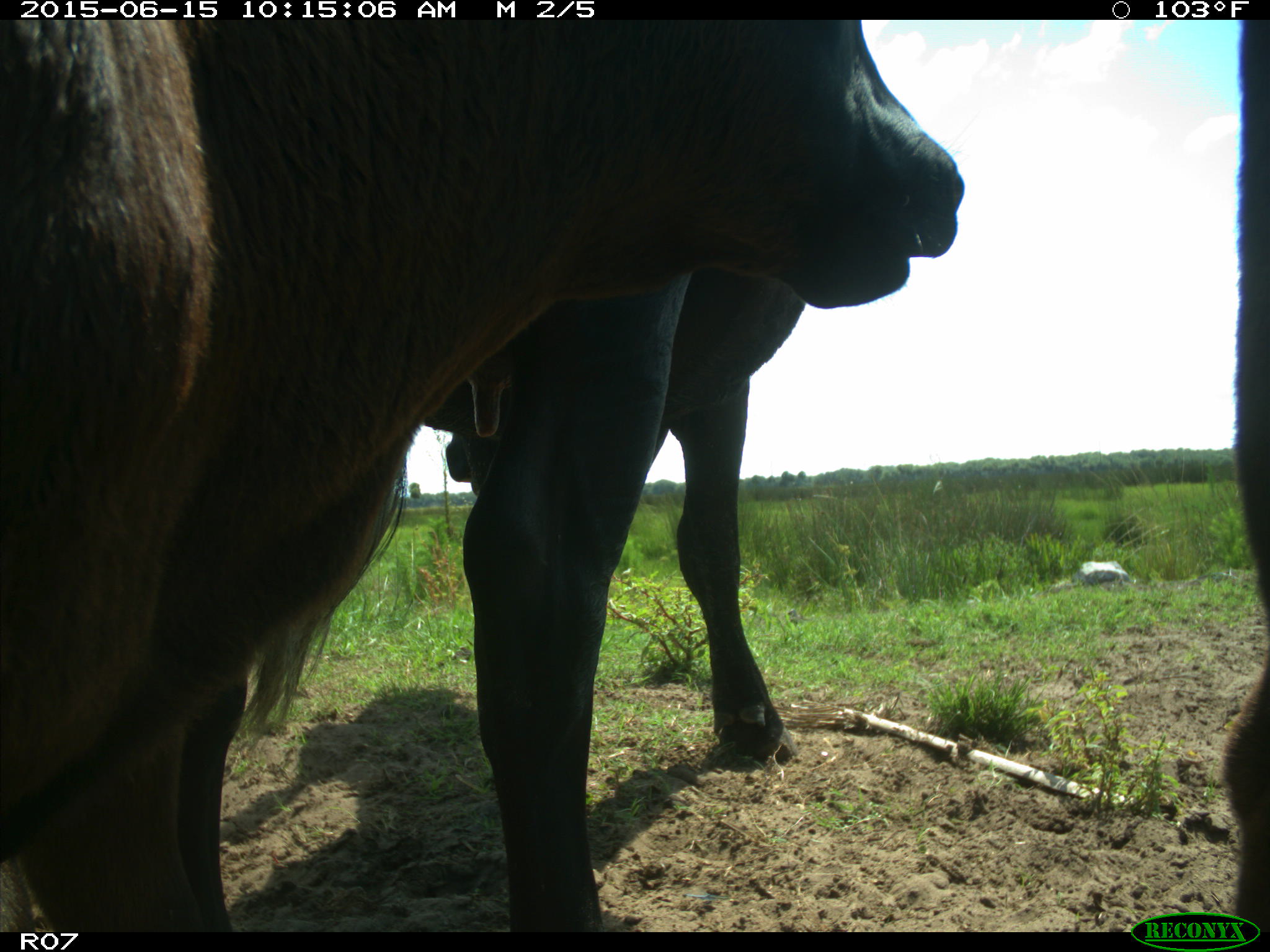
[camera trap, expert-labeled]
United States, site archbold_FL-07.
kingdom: Animalia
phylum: Chordata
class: Mammalia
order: Artiodactyla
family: Bovidae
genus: Bos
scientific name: Bos taurus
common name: domestic cow